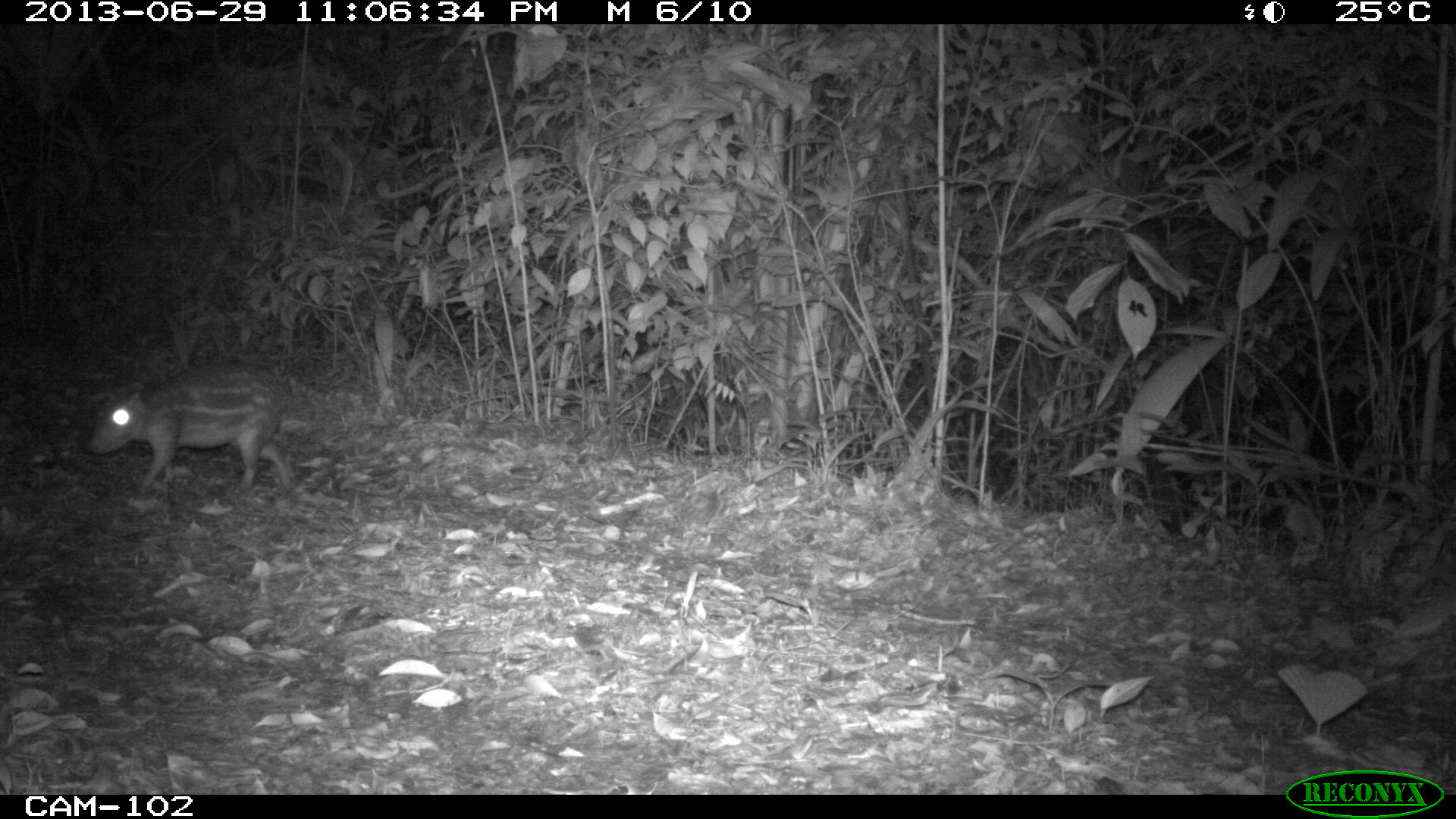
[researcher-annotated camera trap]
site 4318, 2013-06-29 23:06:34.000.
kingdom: Animalia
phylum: Chordata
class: Mammalia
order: Rodentia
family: Cuniculidae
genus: Cuniculus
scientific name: Cuniculus paca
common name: lowland paca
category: agouti paca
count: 1